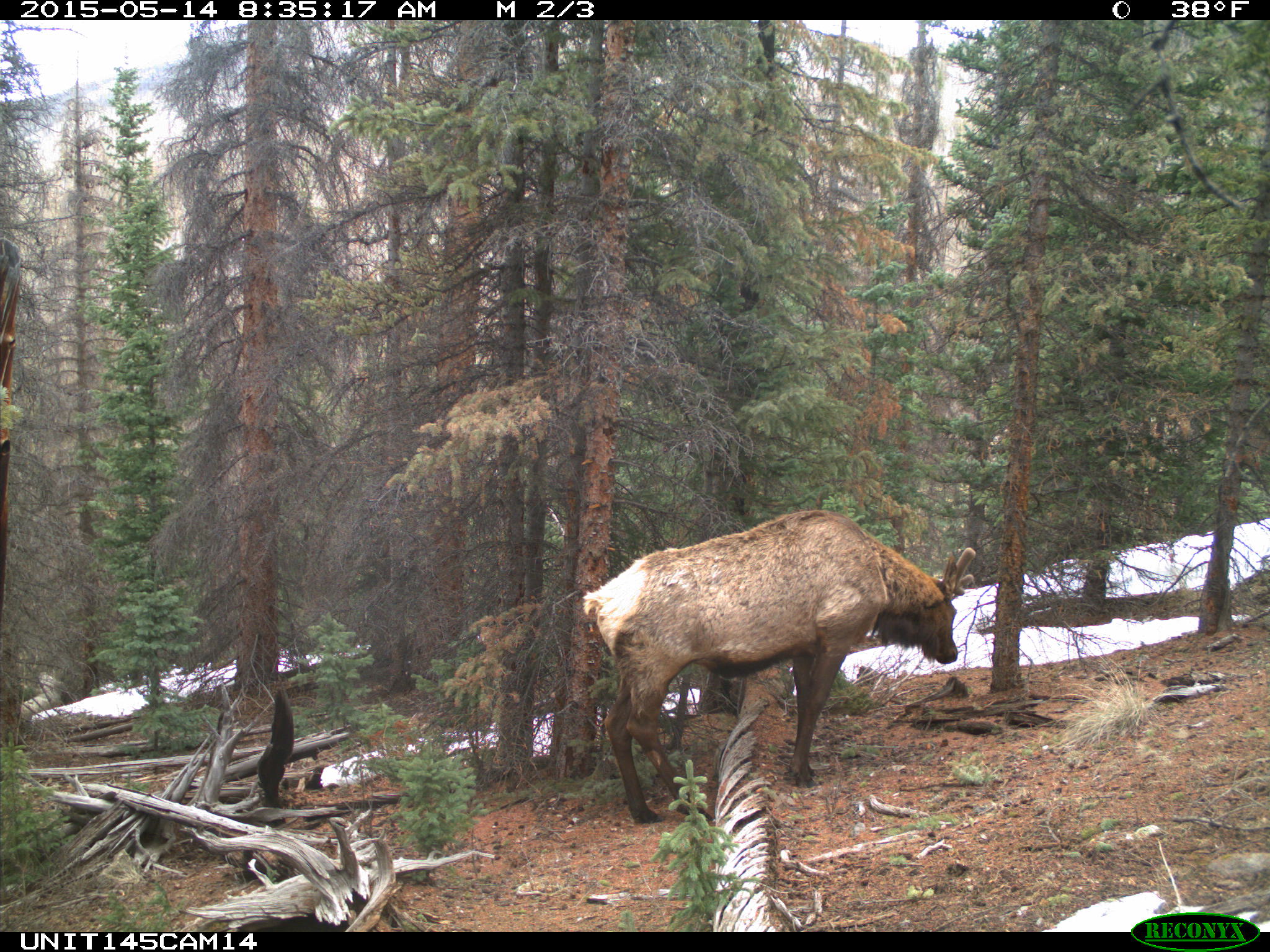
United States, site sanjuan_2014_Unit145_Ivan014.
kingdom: Animalia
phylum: Chordata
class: Mammalia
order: Artiodactyla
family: Cervidae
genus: Cervus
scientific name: Cervus elaphus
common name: red deer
Cervus elaphus (red deer).